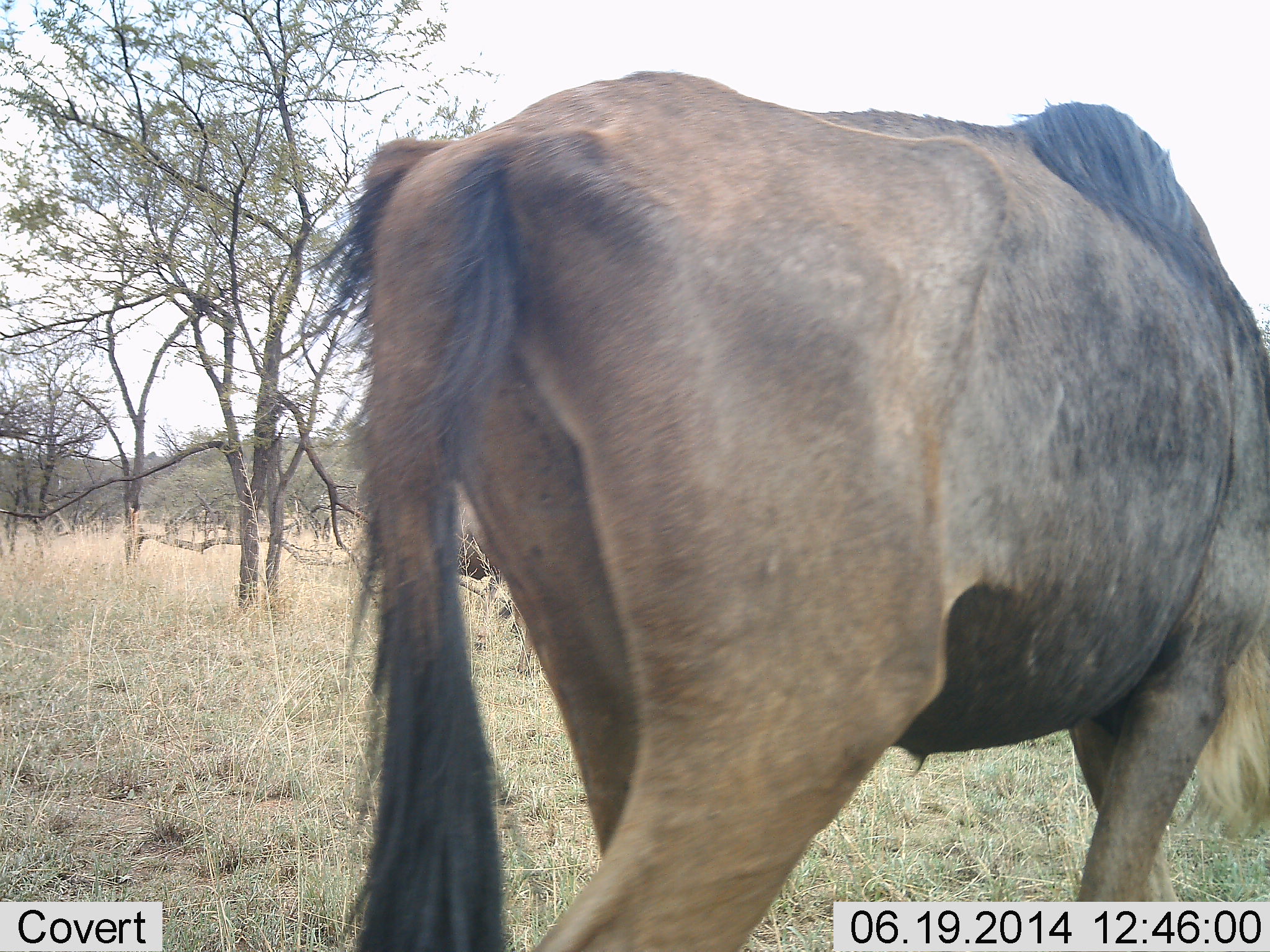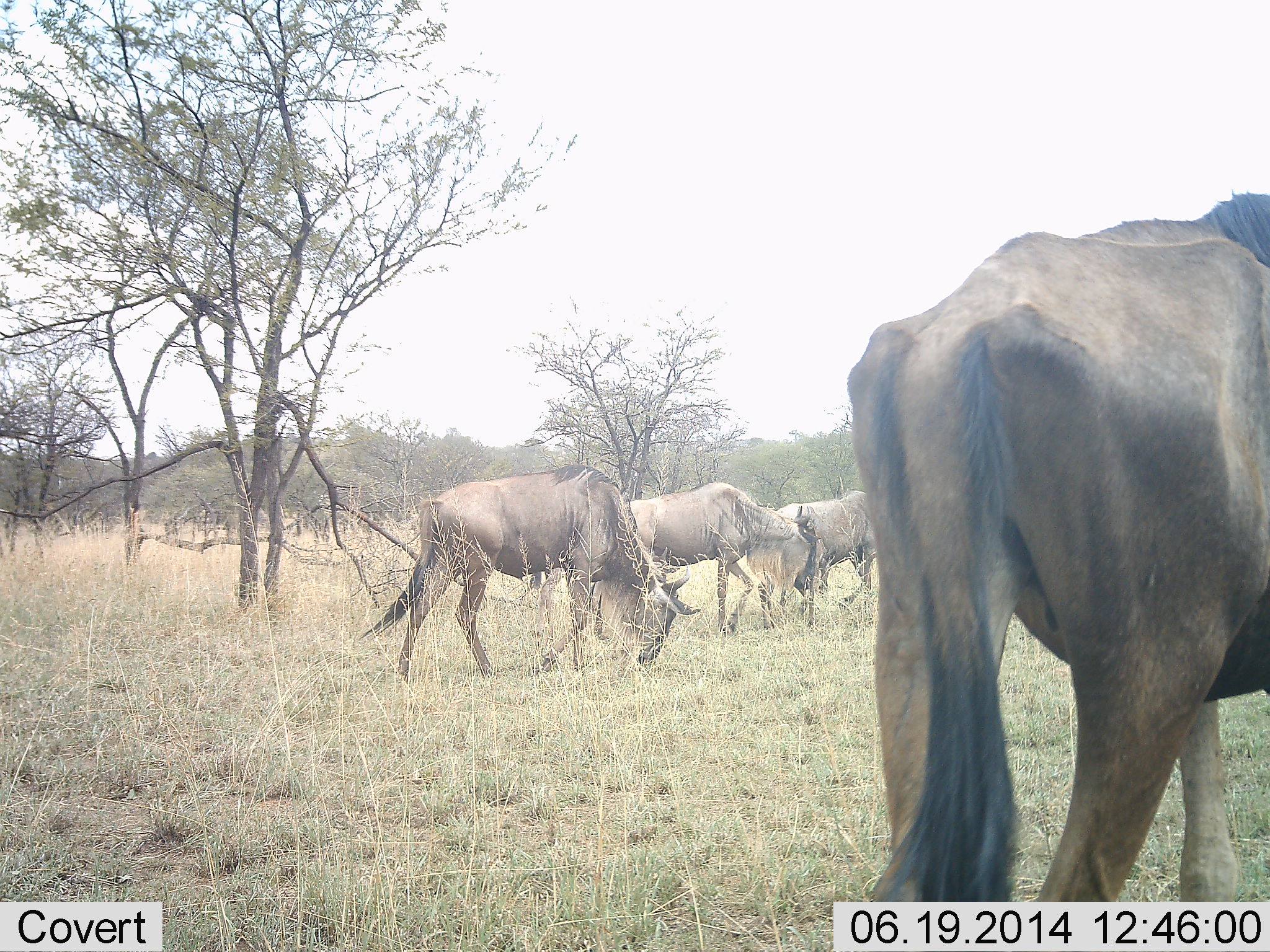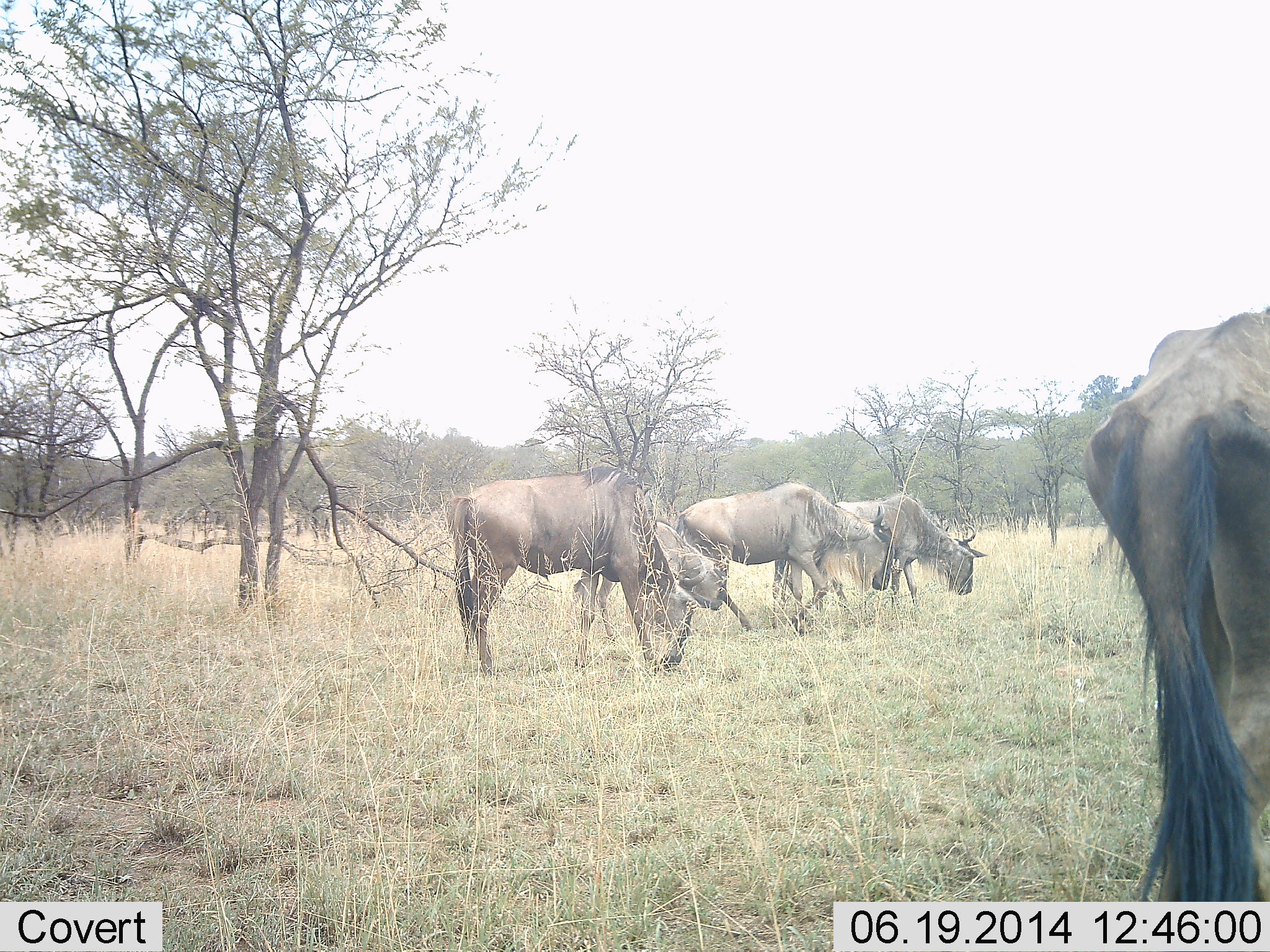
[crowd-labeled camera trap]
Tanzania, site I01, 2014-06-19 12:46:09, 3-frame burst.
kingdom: Animalia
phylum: Chordata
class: Mammalia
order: Artiodactyla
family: Bovidae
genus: Connochaetes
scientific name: Connochaetes taurinus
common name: blue wildebeest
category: wildebeest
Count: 4.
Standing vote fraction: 0%.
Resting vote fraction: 0%.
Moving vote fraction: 90%.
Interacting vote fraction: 0%.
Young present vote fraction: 0%.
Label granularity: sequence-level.